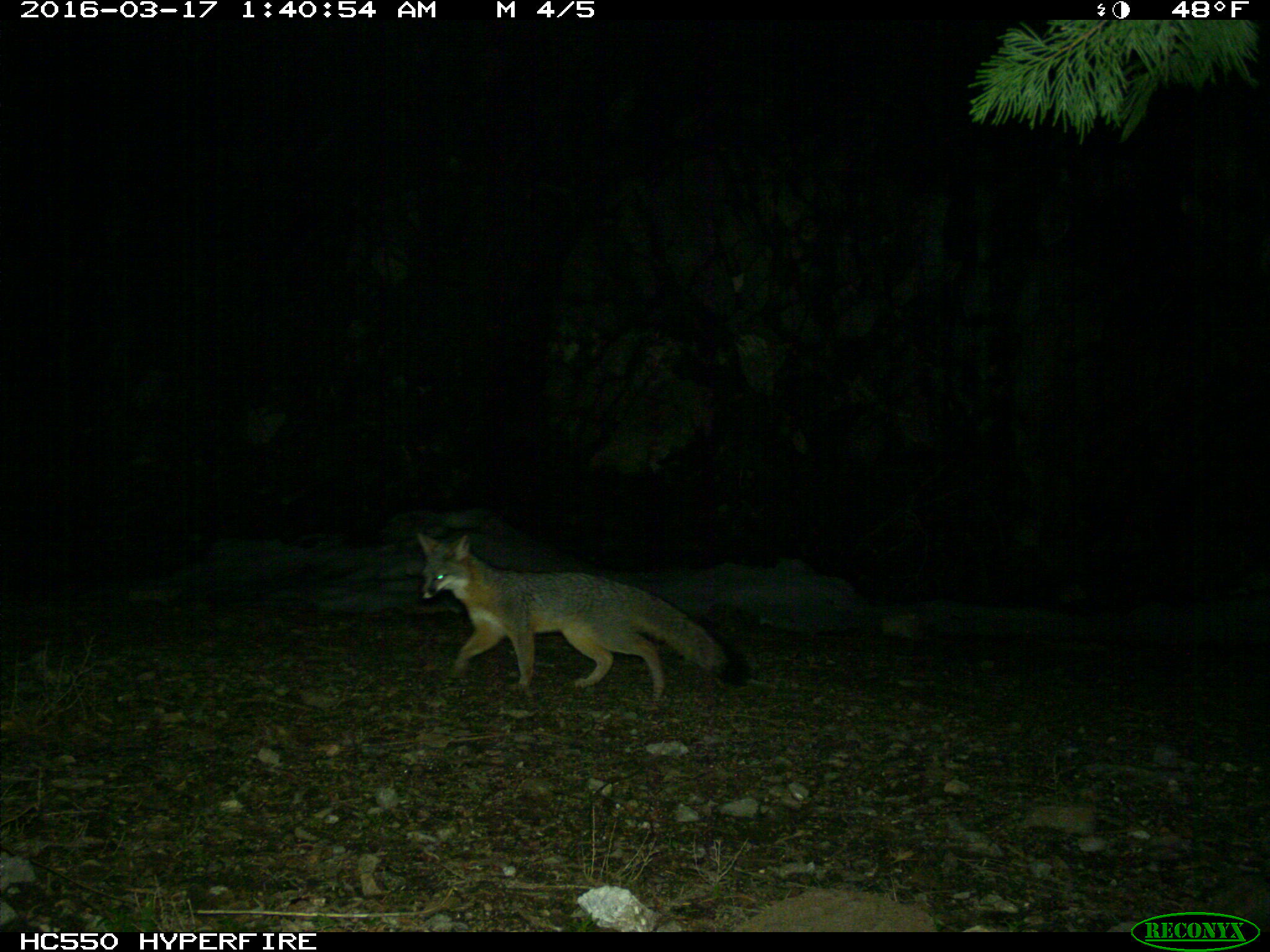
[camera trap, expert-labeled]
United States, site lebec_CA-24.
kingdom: Animalia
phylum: Chordata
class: Mammalia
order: Carnivora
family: Canidae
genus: Urocyon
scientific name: Urocyon cinereoargenteus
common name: gray fox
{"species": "Urocyon cinereoargenteus (gray fox)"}